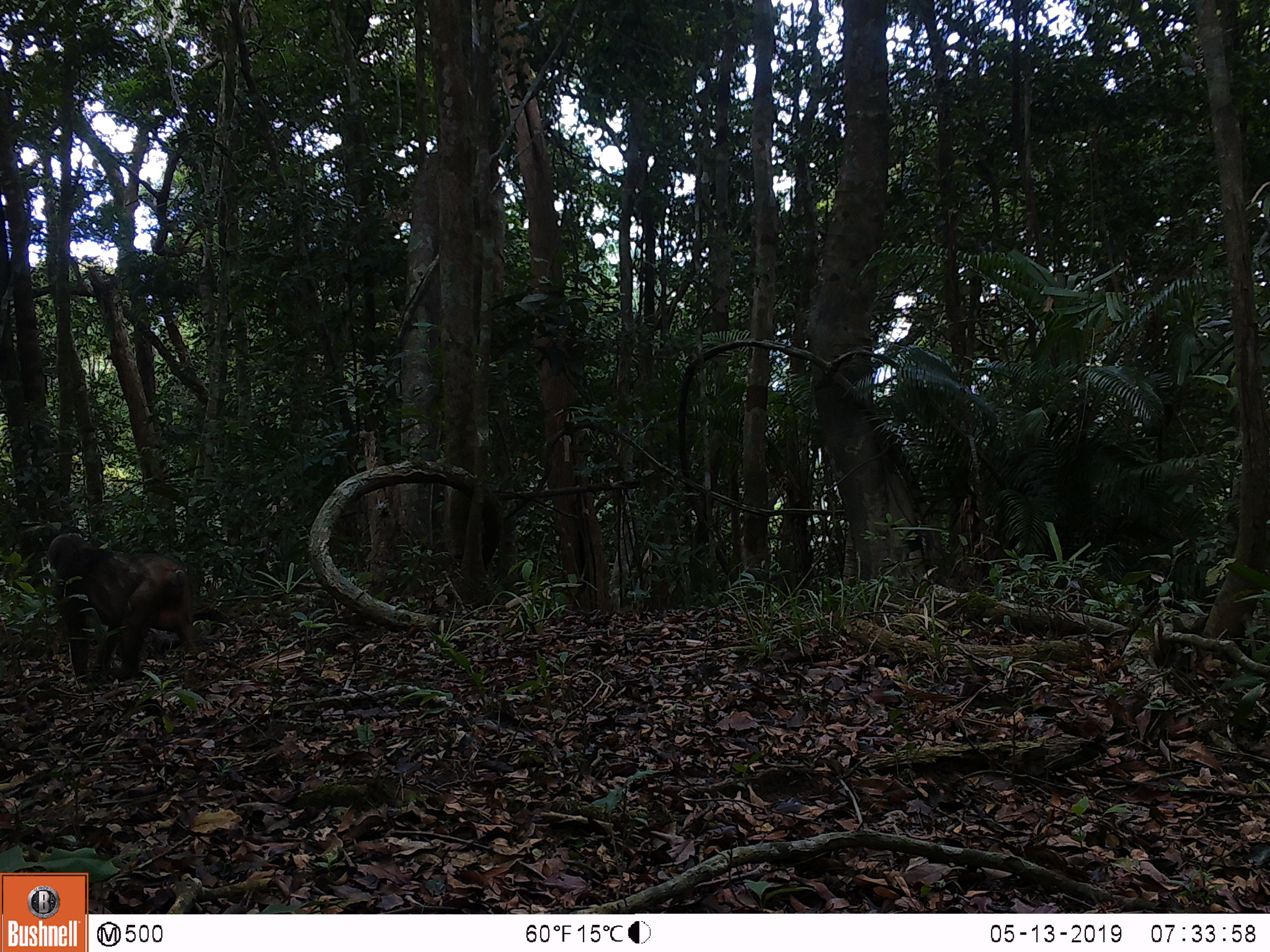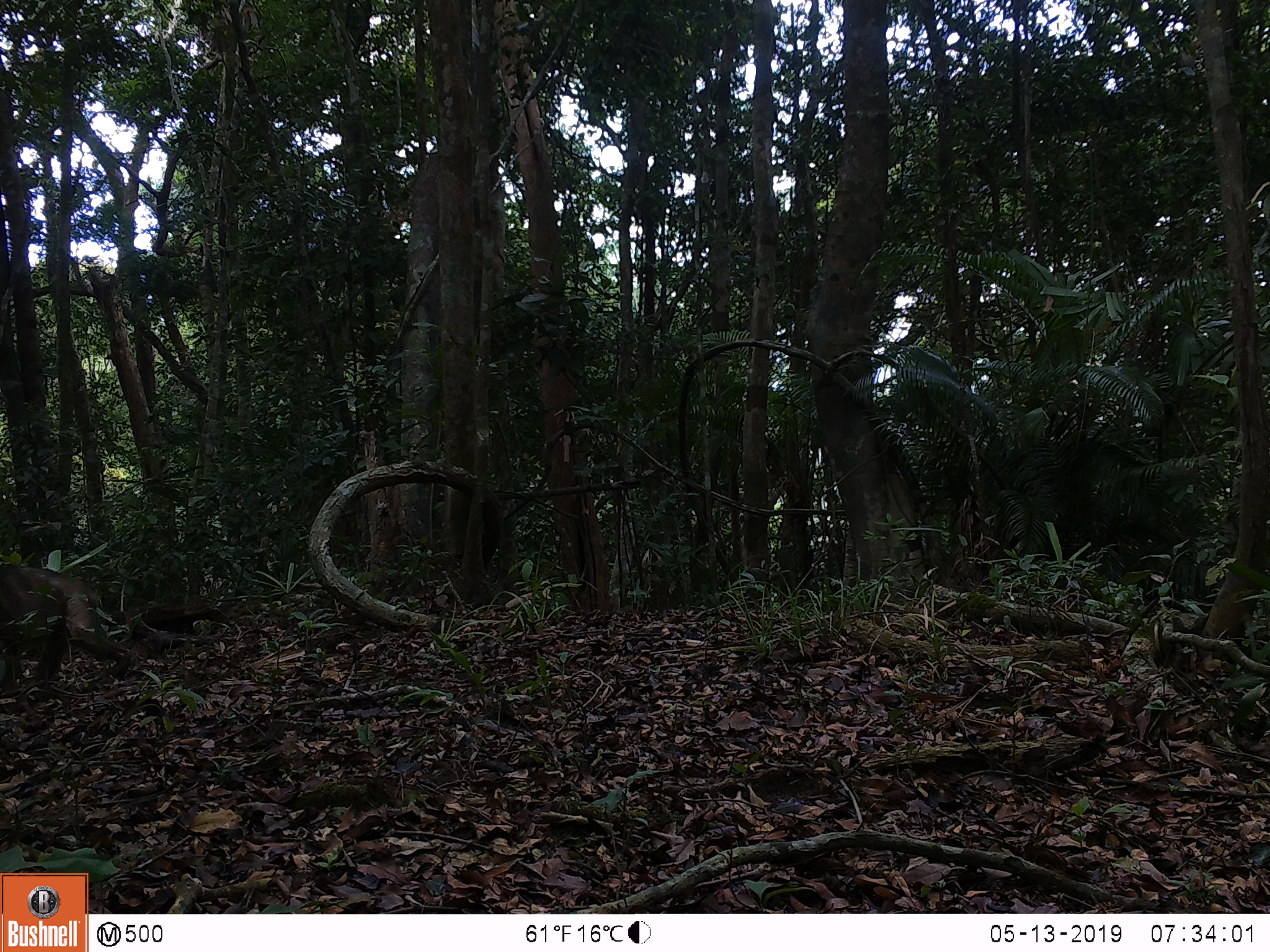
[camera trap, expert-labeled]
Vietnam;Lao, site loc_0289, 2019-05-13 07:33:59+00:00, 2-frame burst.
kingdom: Animalia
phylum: Chordata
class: Mammalia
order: Primates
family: Cercopithecidae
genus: Macaca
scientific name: Macaca arctoides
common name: stump-tailed macaque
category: stump tailed macaque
Stump tailed macaque (stump-tailed macaque) (Macaca arctoides). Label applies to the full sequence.